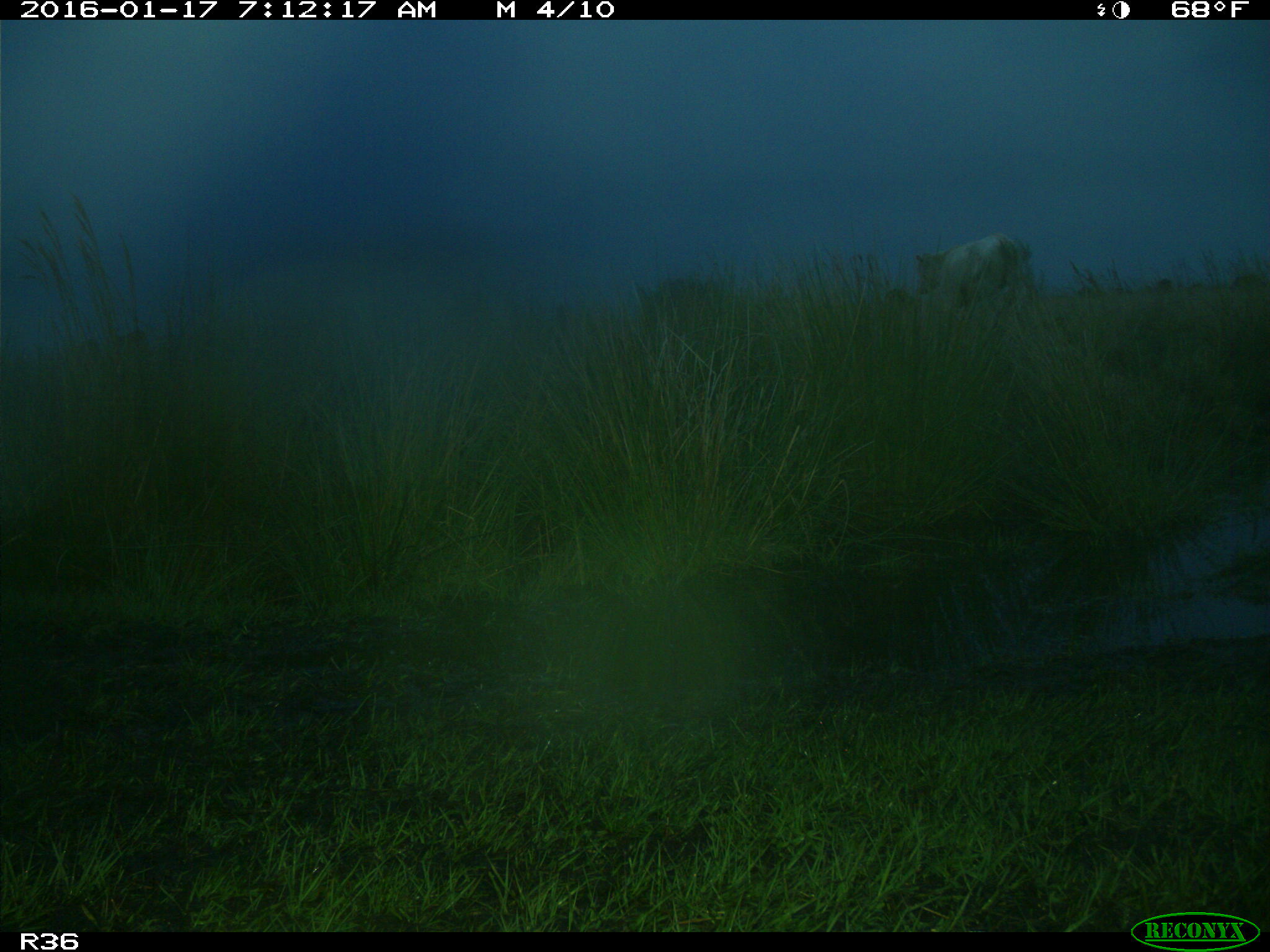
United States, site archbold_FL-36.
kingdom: Animalia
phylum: Chordata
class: Mammalia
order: Artiodactyla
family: Bovidae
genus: Bos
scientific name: Bos taurus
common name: domestic cow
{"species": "Bos taurus (domestic cow)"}